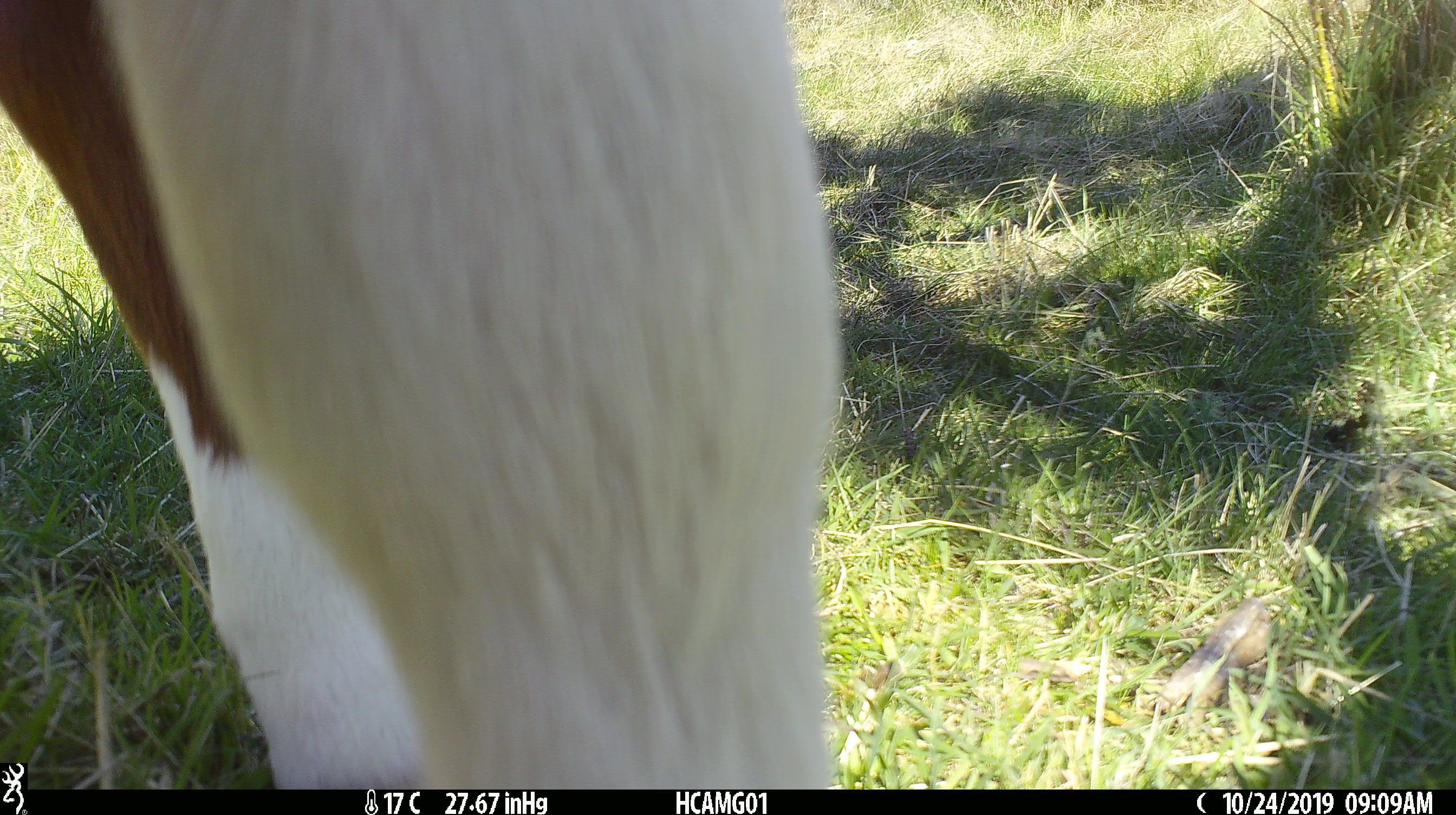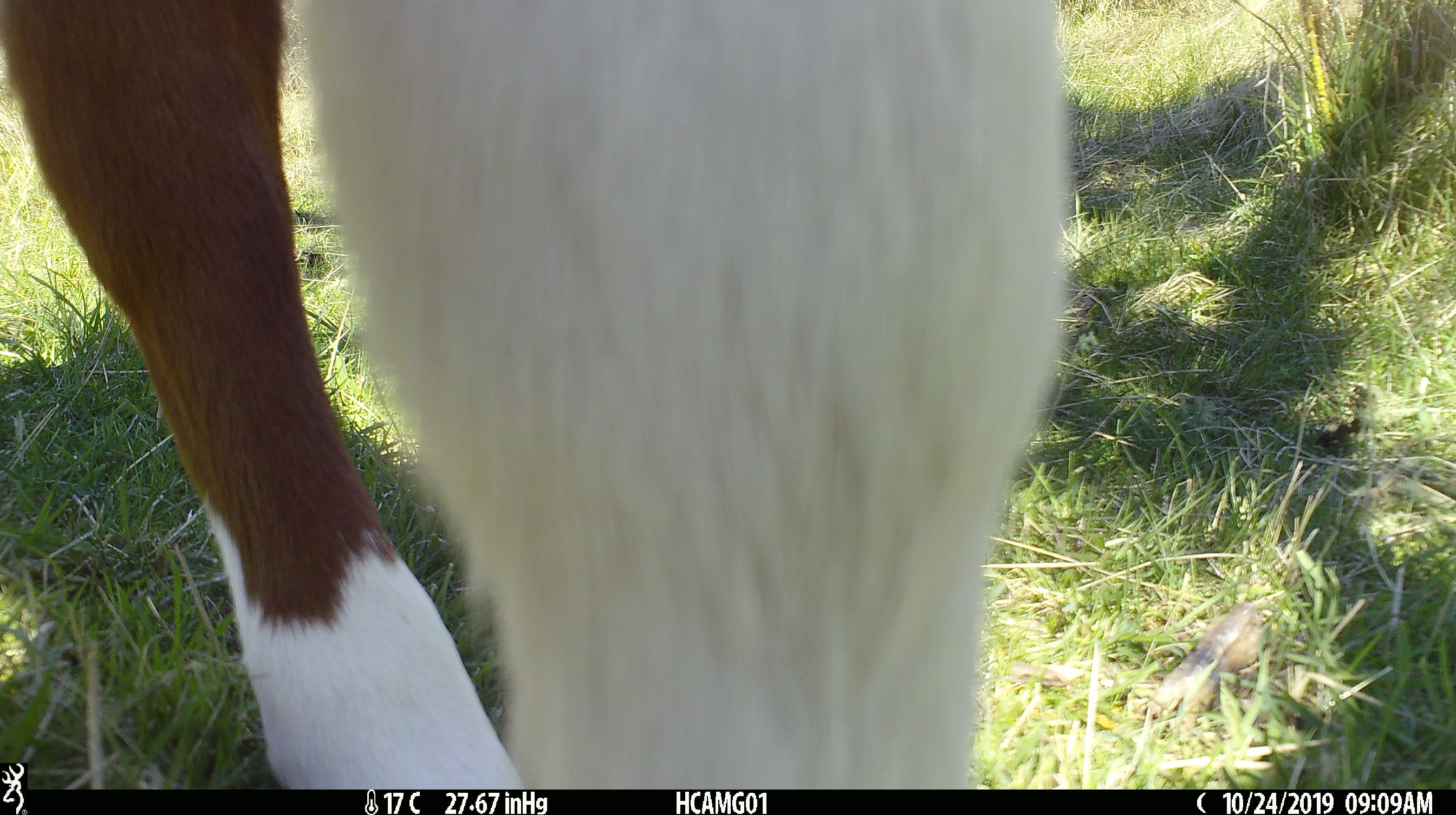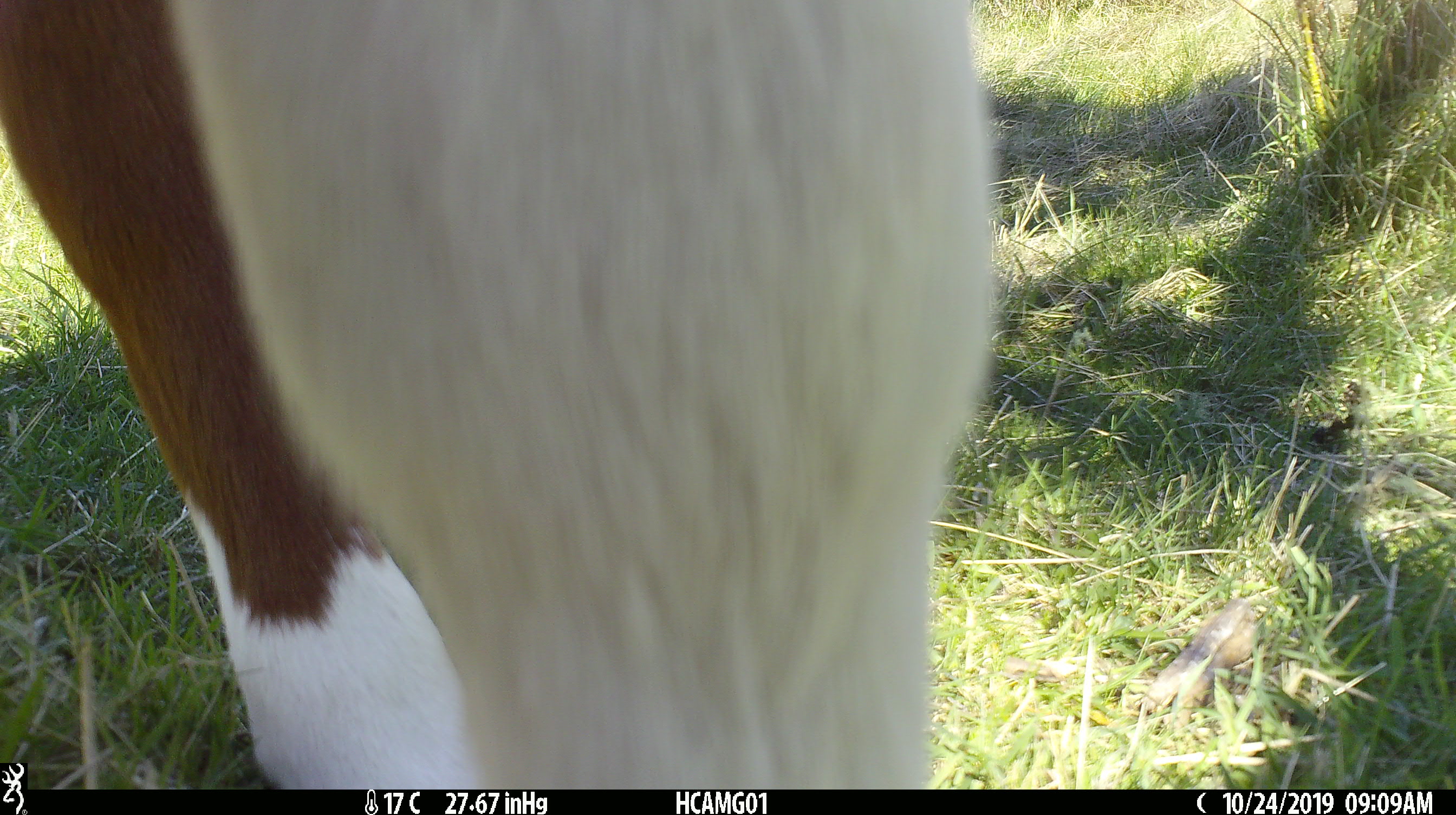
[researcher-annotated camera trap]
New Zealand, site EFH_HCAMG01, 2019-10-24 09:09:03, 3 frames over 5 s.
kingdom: Animalia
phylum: Chordata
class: Mammalia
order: Artiodactyla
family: Bovidae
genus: Bos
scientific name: Bos taurus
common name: domestic cow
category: cow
Cow (domestic cow) (Bos taurus).